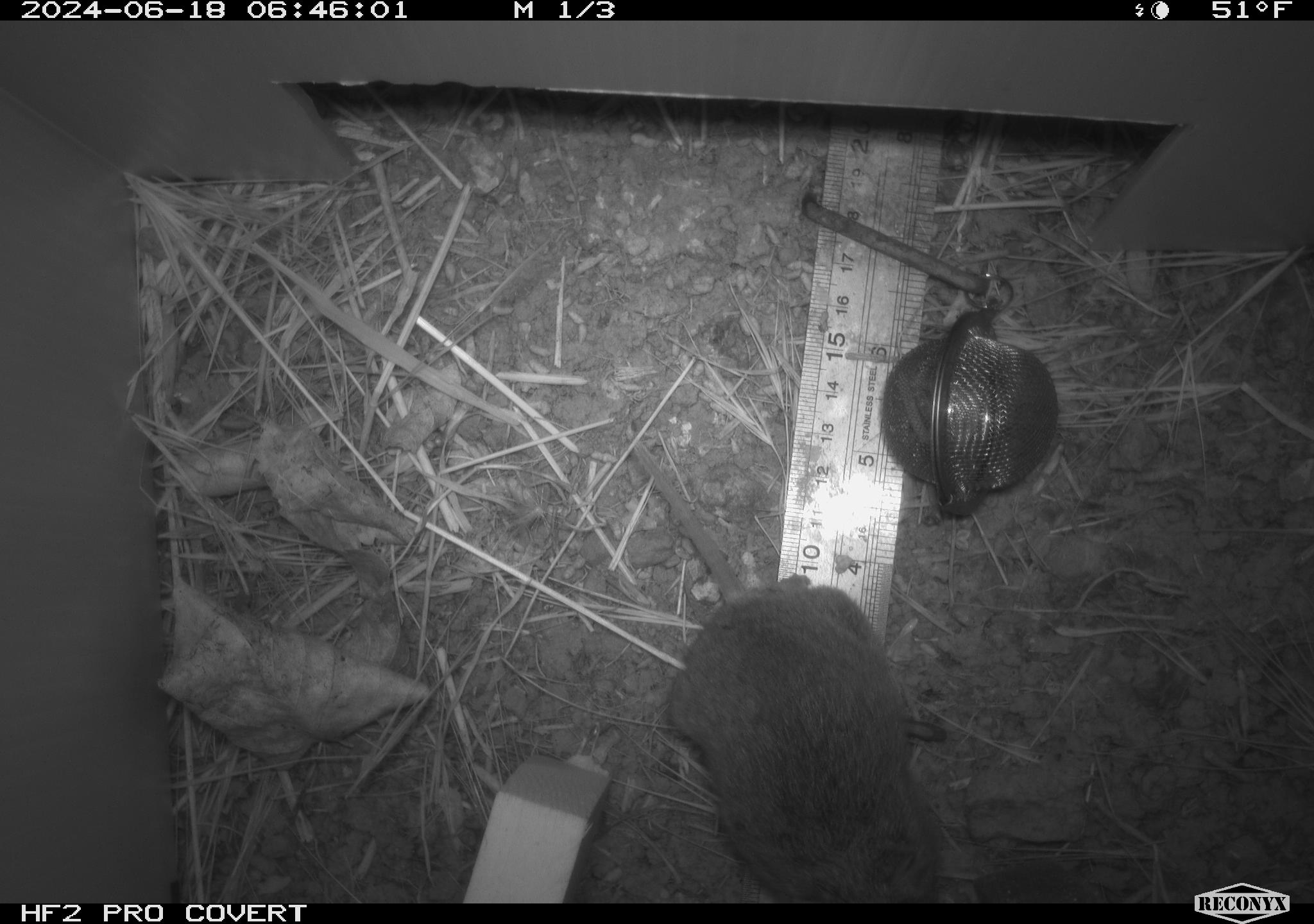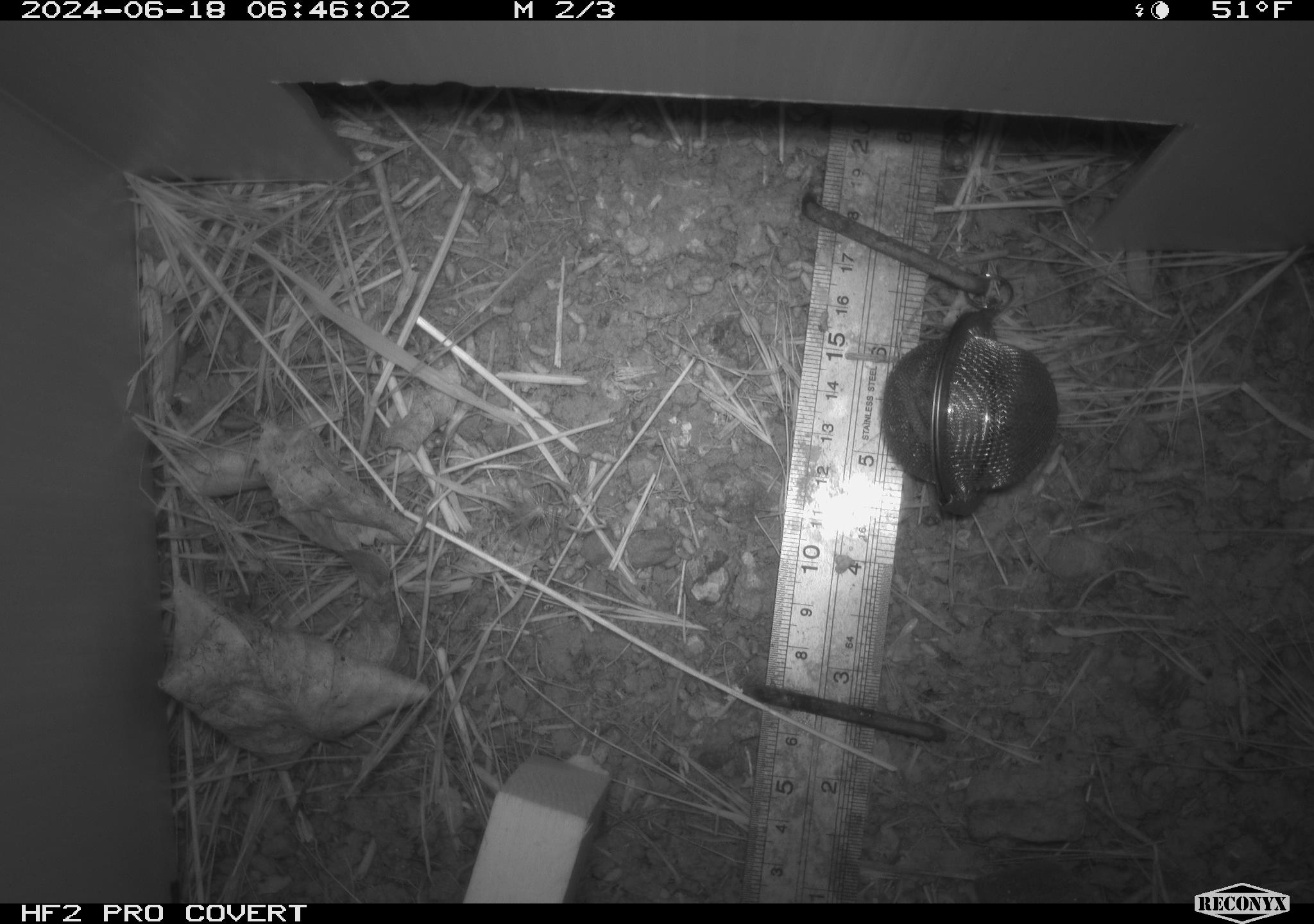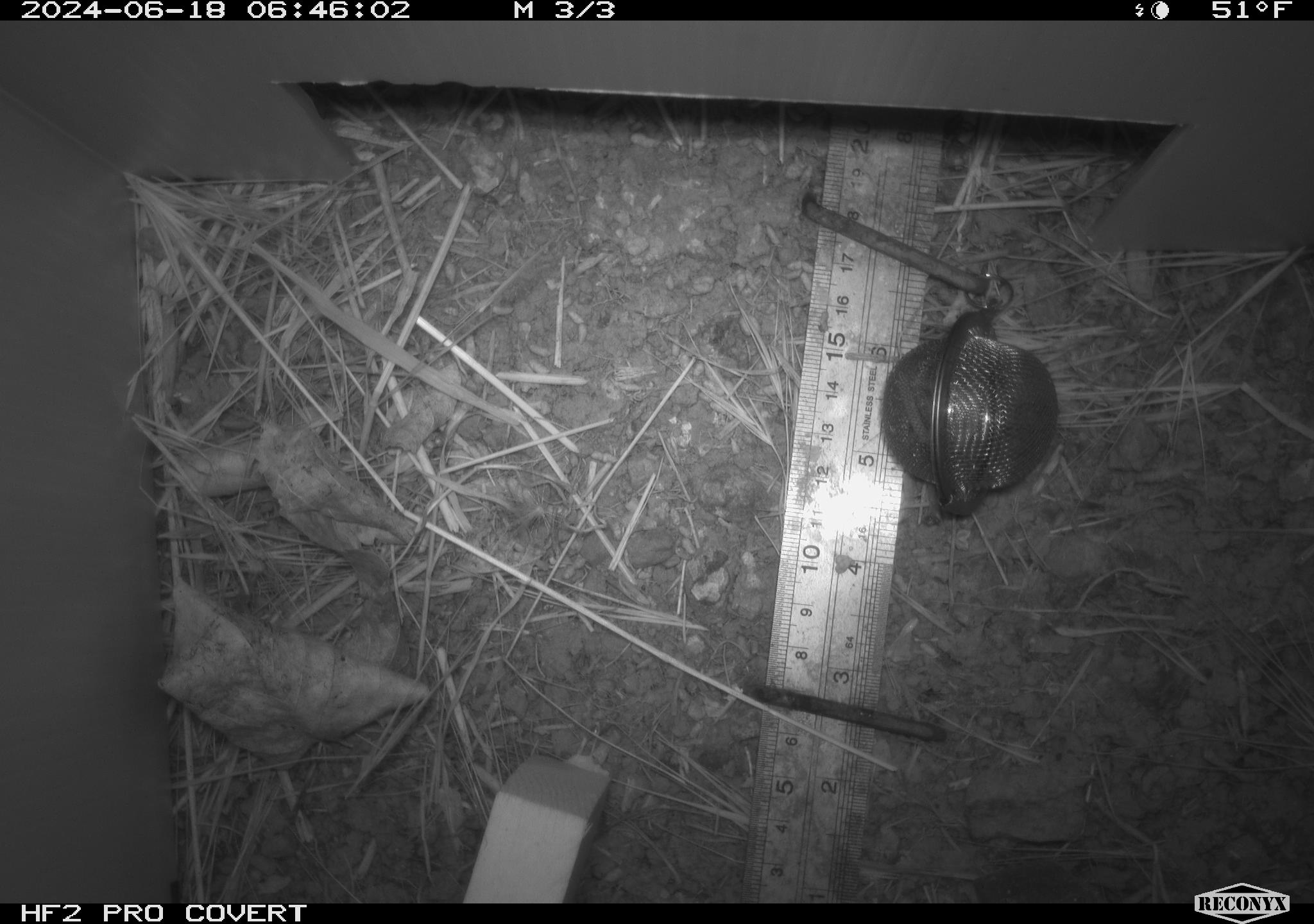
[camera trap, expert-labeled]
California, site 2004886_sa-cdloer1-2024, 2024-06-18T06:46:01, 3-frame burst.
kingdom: Animalia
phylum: Chordata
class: Mammalia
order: Rodentia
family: Cricetidae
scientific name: Arvicolinae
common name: voles, lemmings, and muskrats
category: arvicolinae subfamily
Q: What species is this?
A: Arvicolinae subfamily (voles, lemmings, and muskrats) (Arvicolinae).